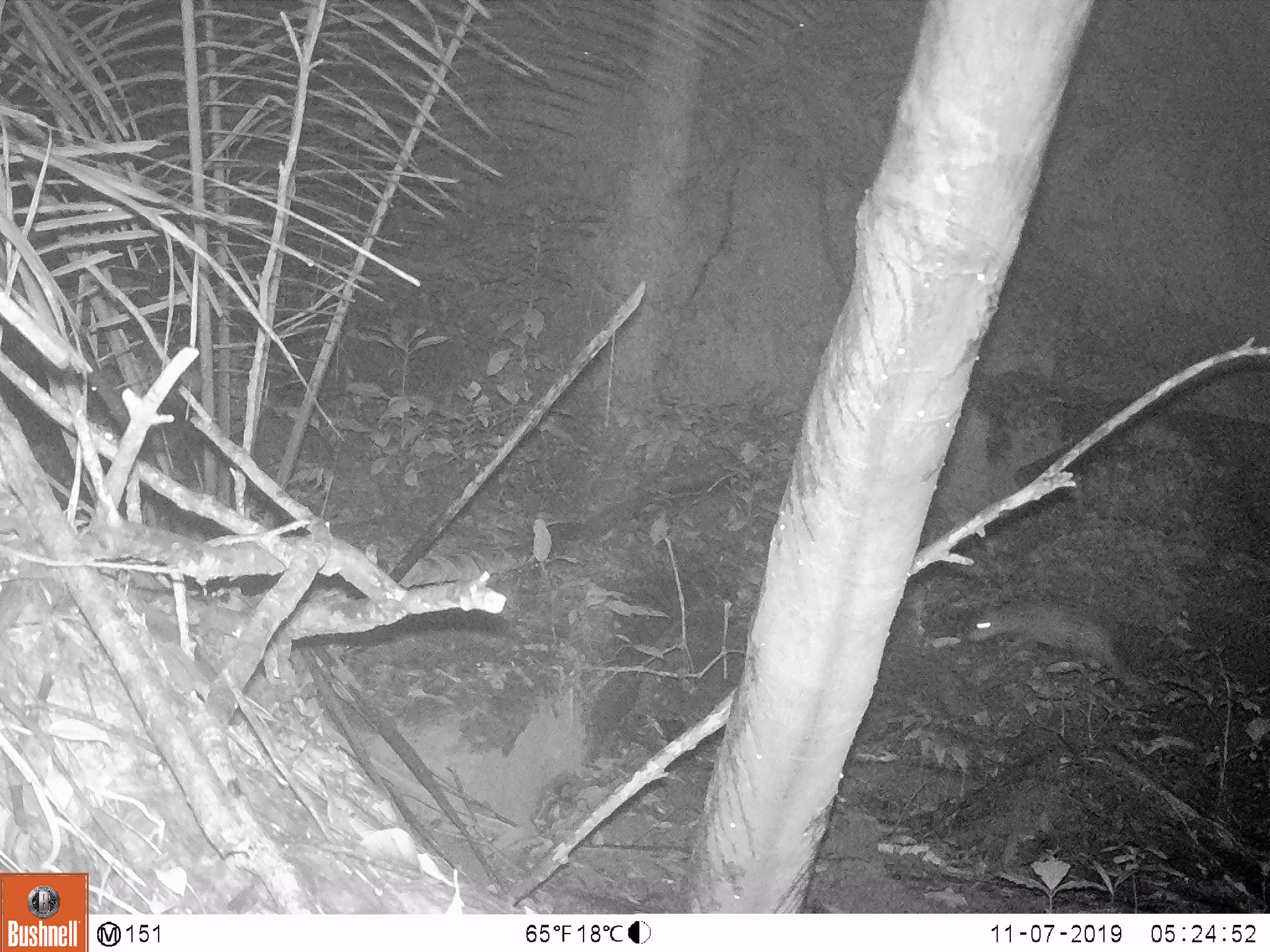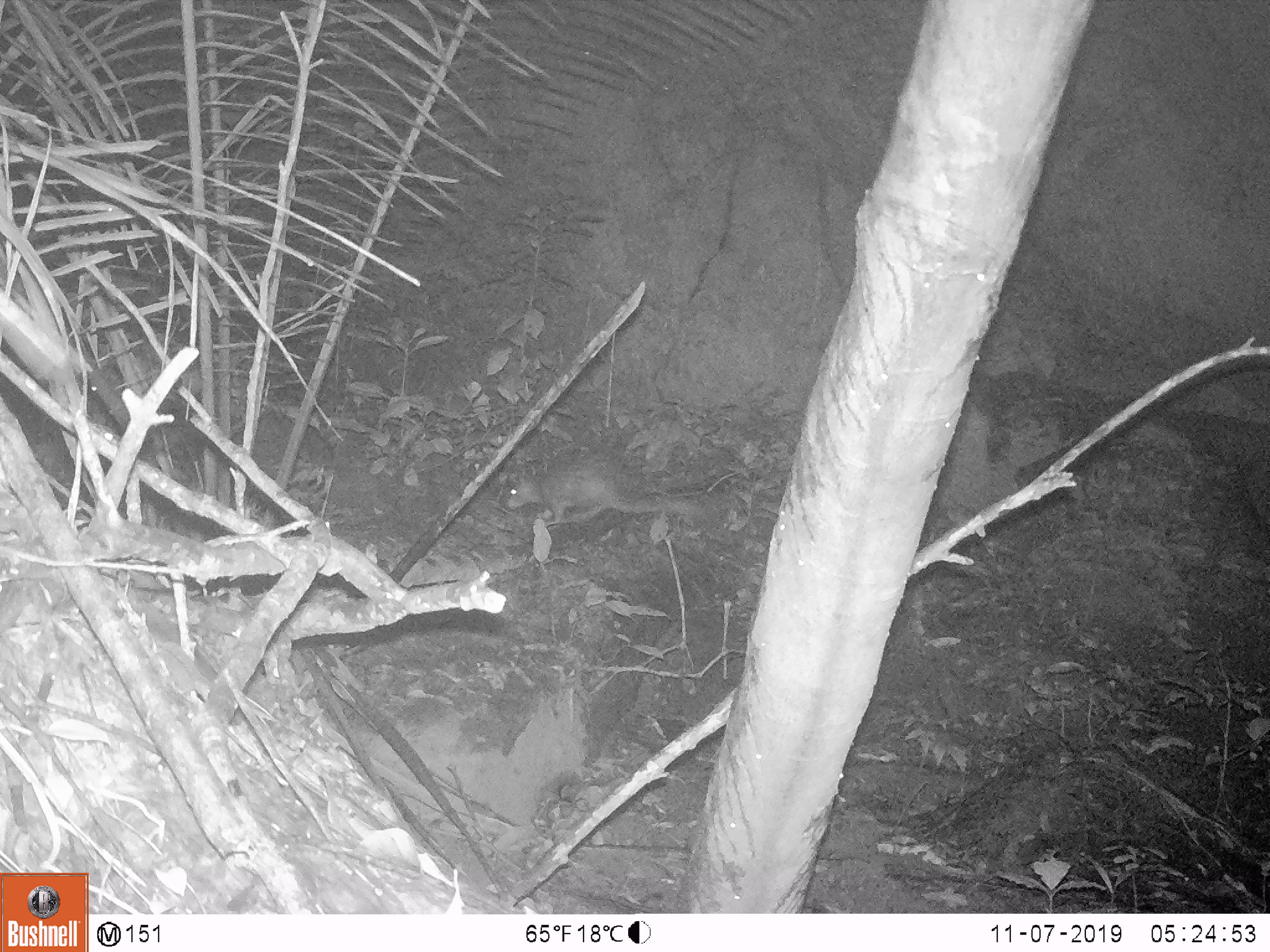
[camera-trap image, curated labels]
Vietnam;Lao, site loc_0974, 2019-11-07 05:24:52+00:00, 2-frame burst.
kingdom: Animalia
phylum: Chordata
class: Mammalia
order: Rodentia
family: Hystricidae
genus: Atherurus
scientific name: Atherurus macrourus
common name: asiatic brush-tailed porcupine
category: asiatic brush tailed porcupine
Asiatic brush tailed porcupine (asiatic brush-tailed porcupine) (Atherurus macrourus). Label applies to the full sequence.